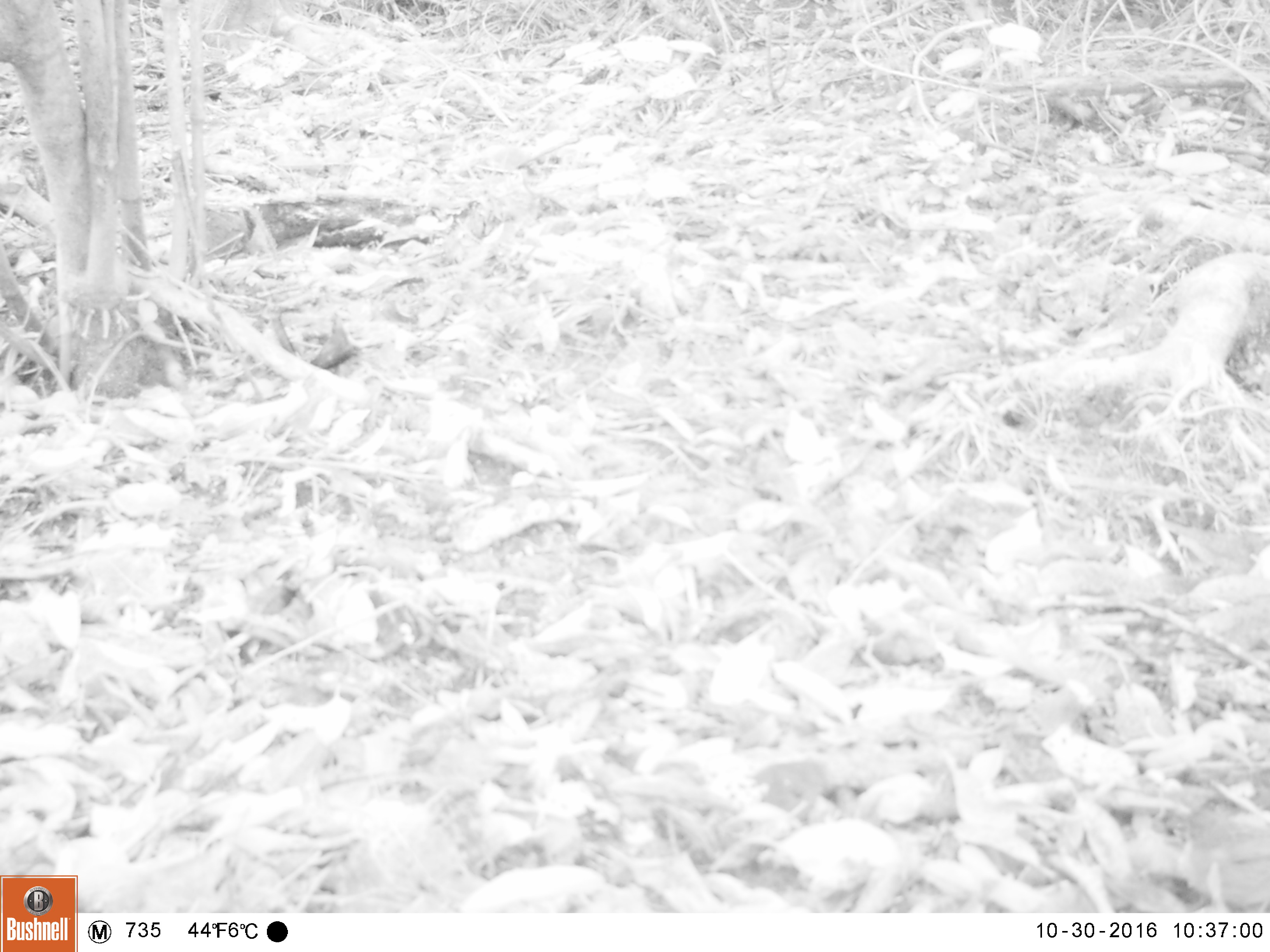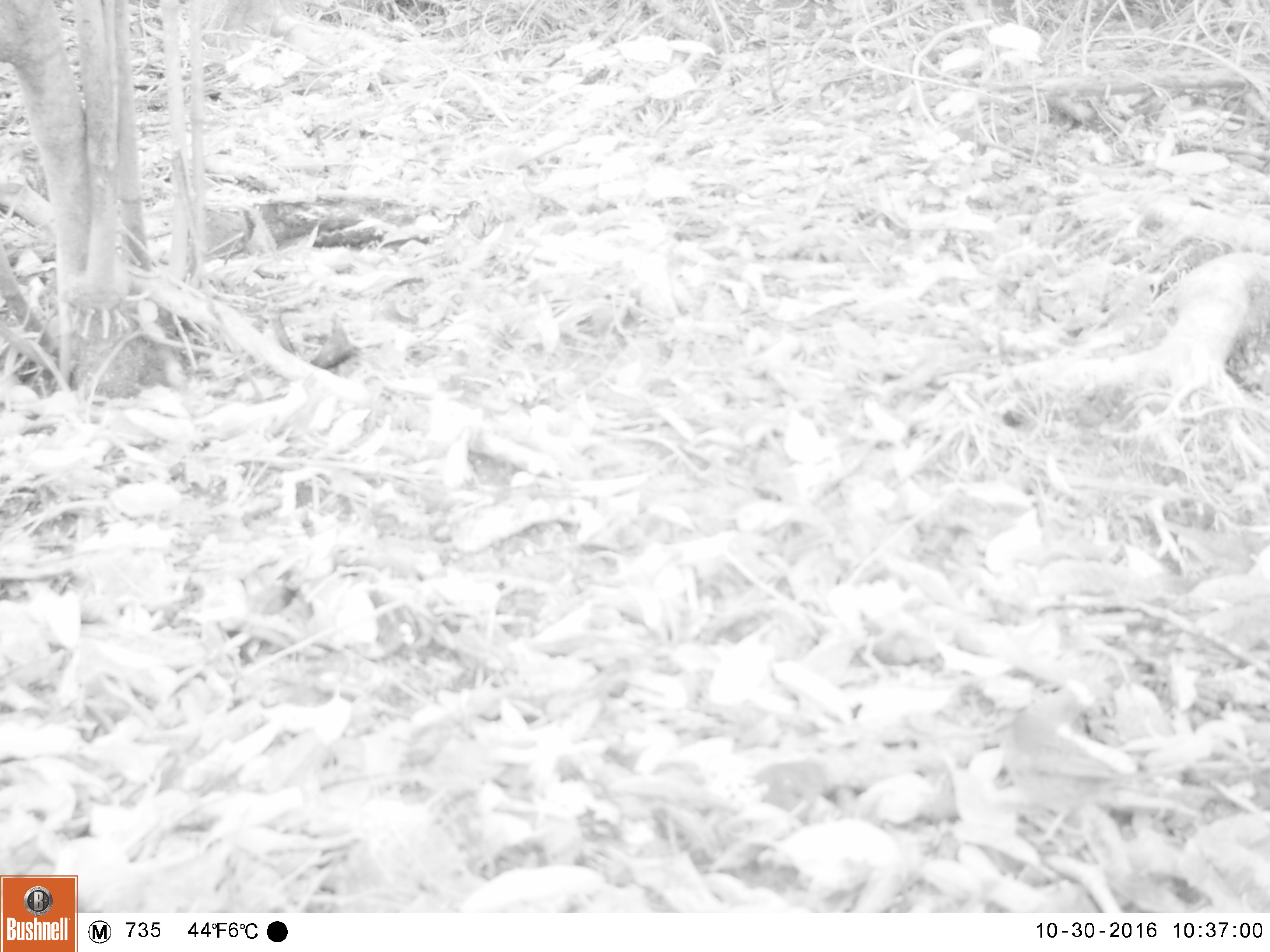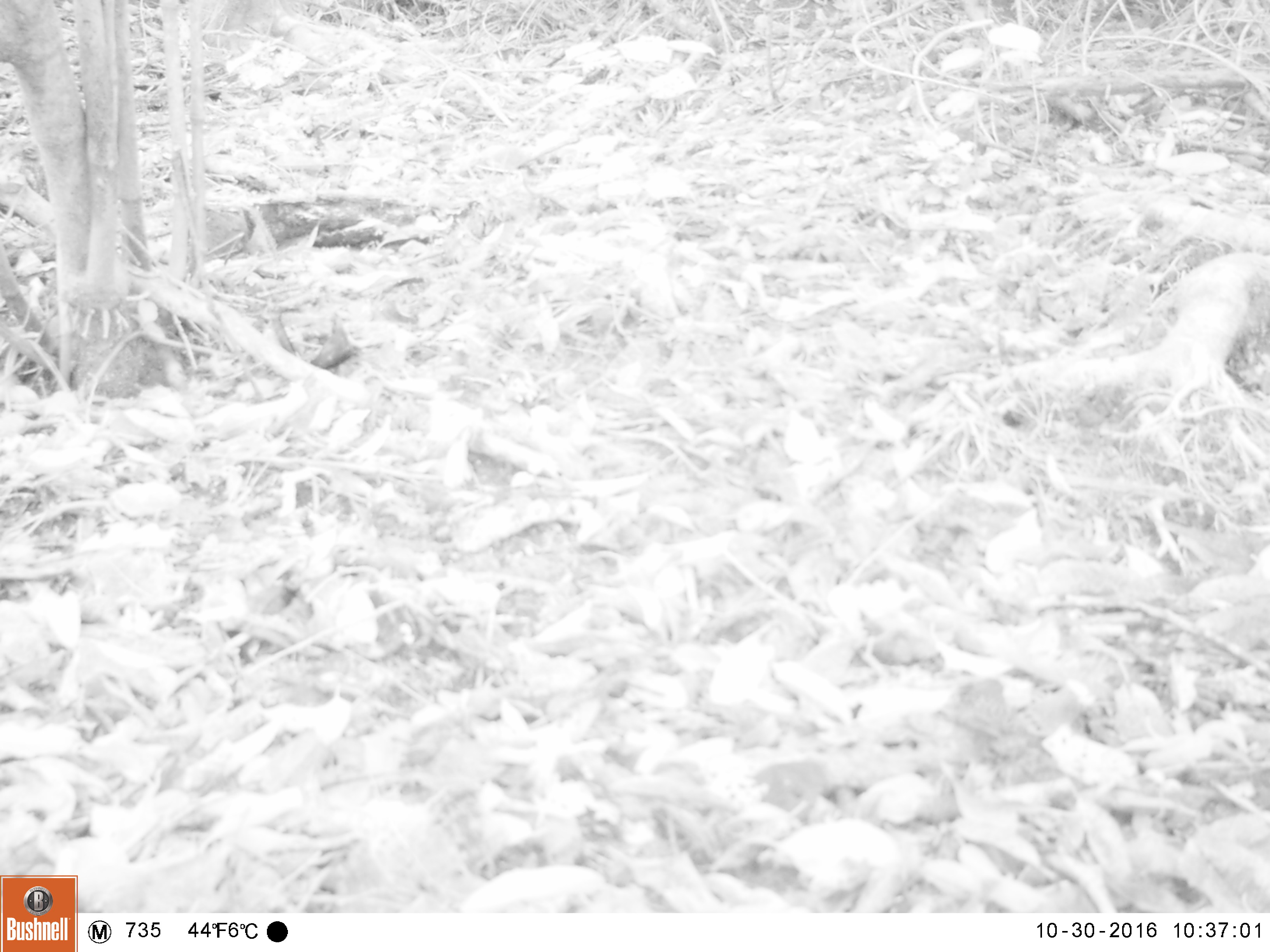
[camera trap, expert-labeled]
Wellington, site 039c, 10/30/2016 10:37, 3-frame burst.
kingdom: Animalia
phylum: Chordata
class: Aves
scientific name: Aves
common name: bird